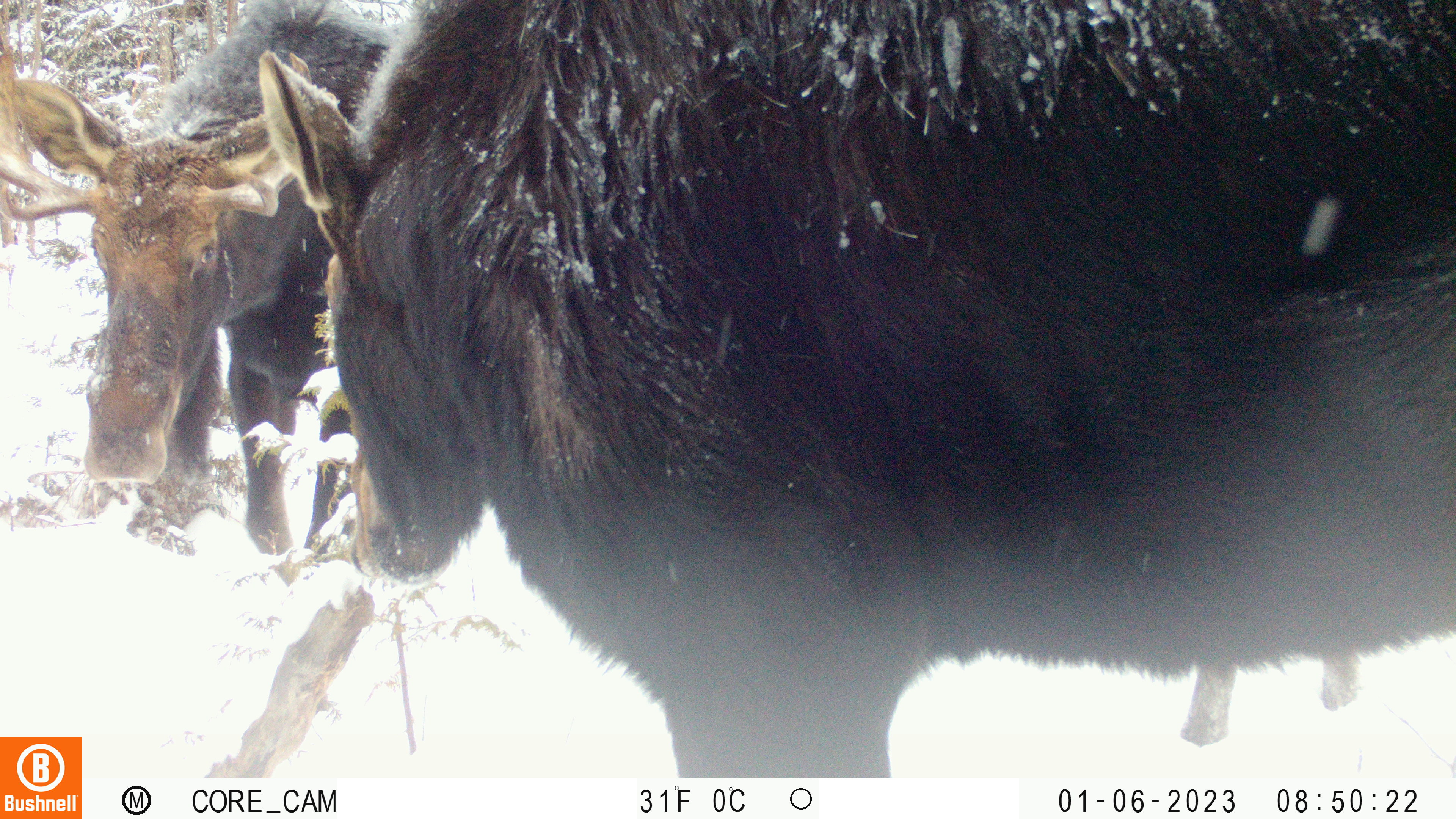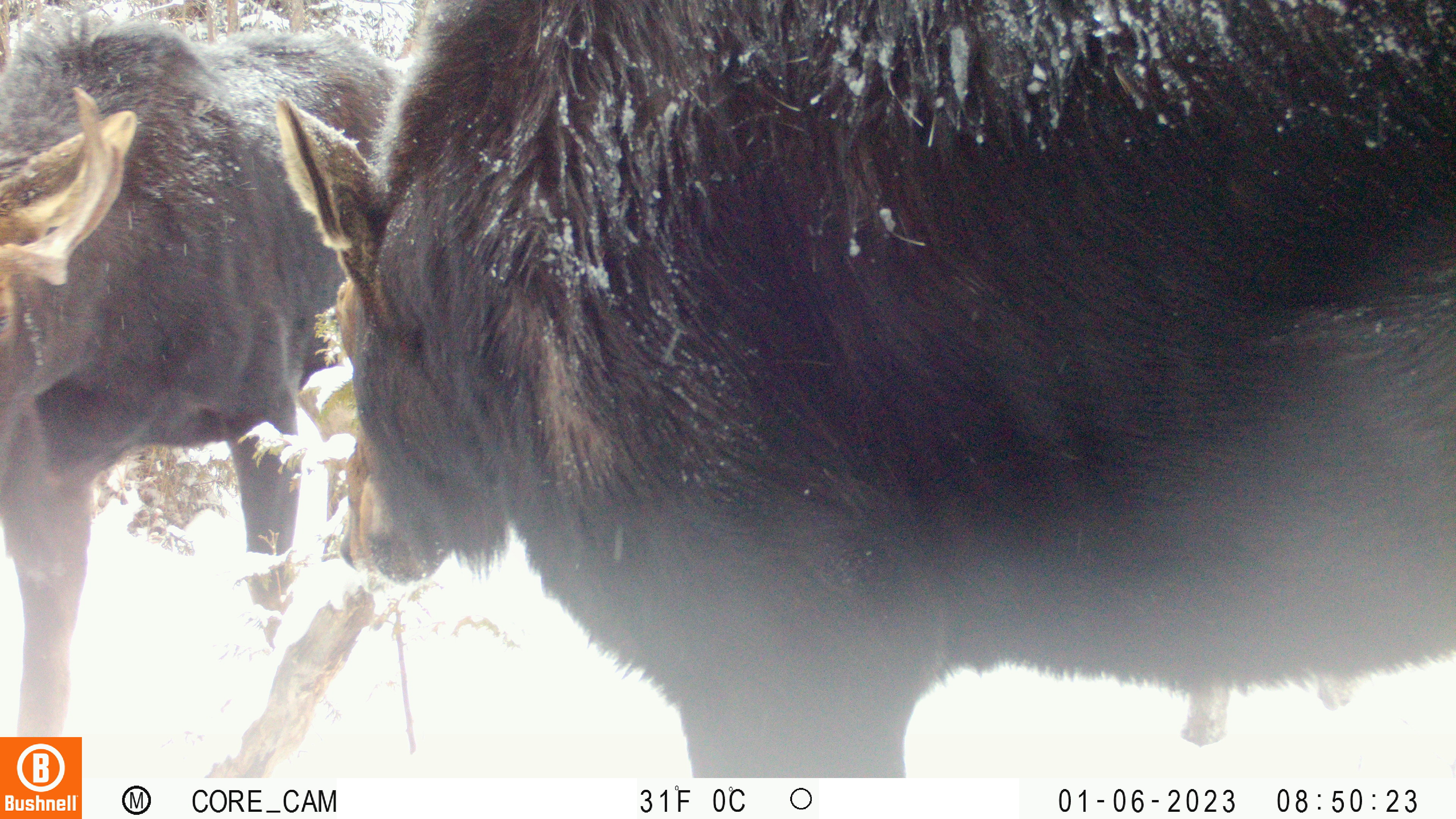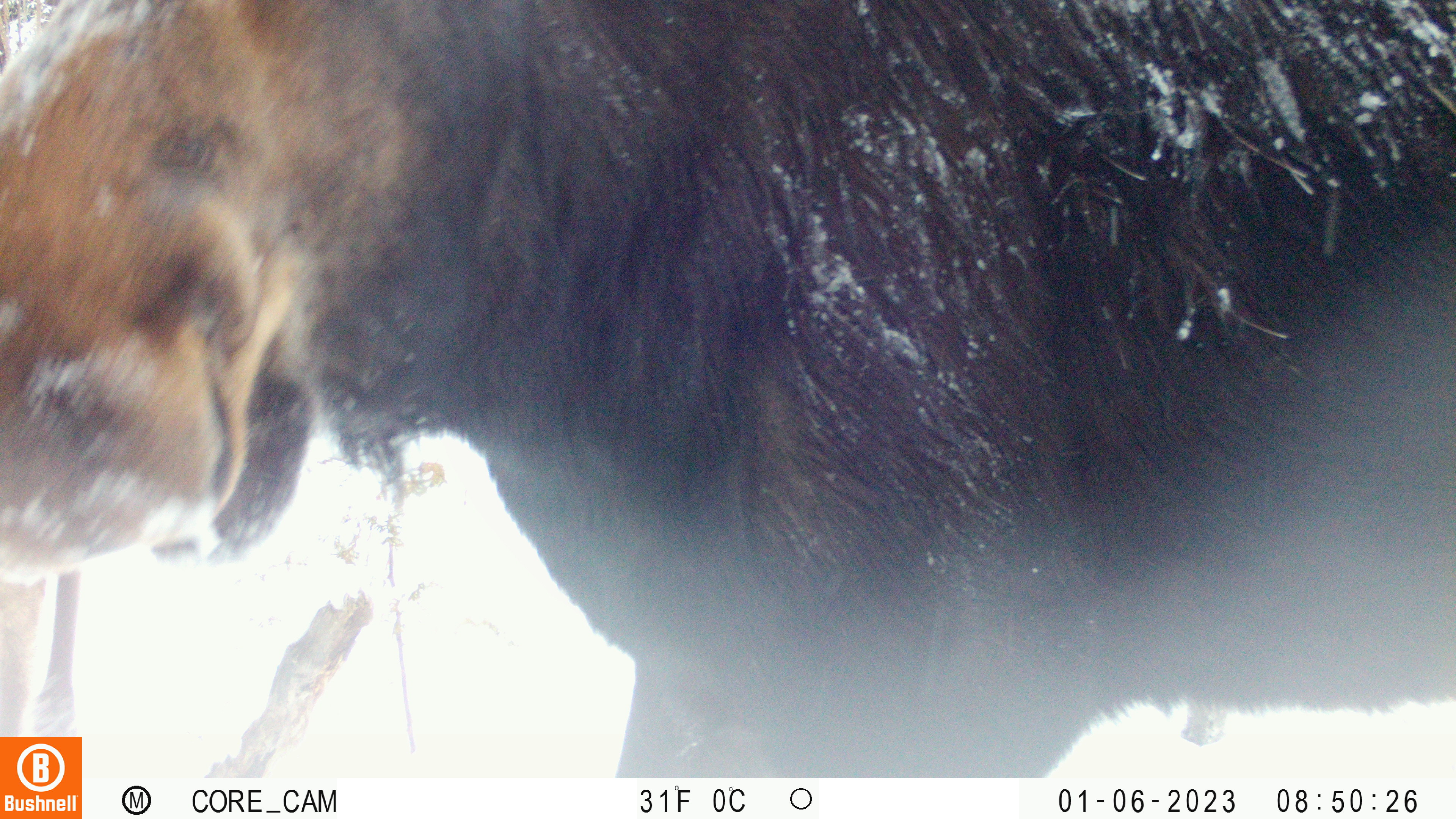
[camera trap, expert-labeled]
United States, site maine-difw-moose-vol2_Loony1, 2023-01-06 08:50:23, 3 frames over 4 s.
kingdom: Animalia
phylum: Chordata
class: Mammalia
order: Artiodactyla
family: Cervidae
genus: Alces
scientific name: Alces alces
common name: moose